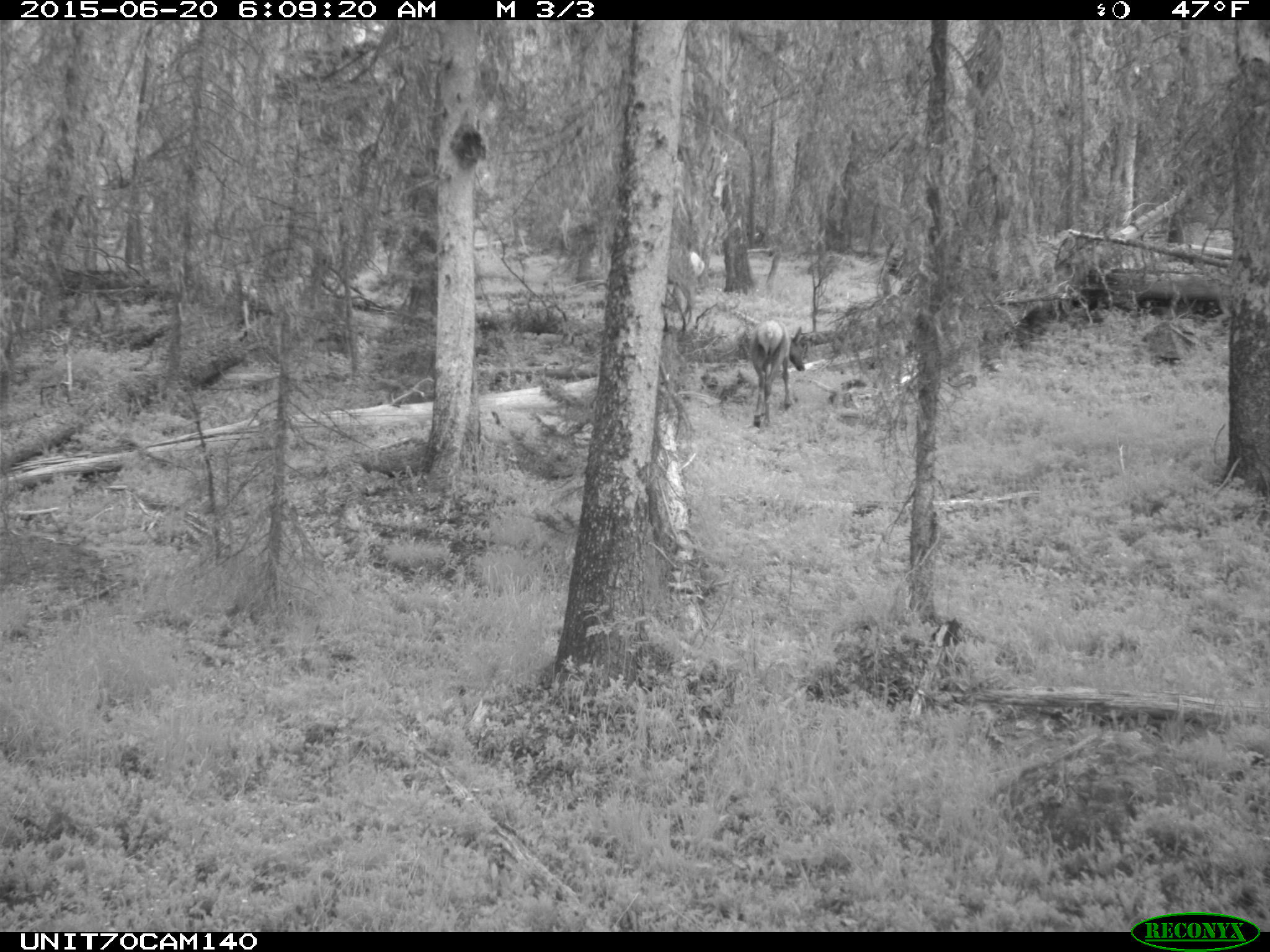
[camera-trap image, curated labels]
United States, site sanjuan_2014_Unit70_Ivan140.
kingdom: Animalia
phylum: Chordata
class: Mammalia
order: Artiodactyla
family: Cervidae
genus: Cervus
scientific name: Cervus elaphus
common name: red deer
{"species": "Cervus elaphus (red deer)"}